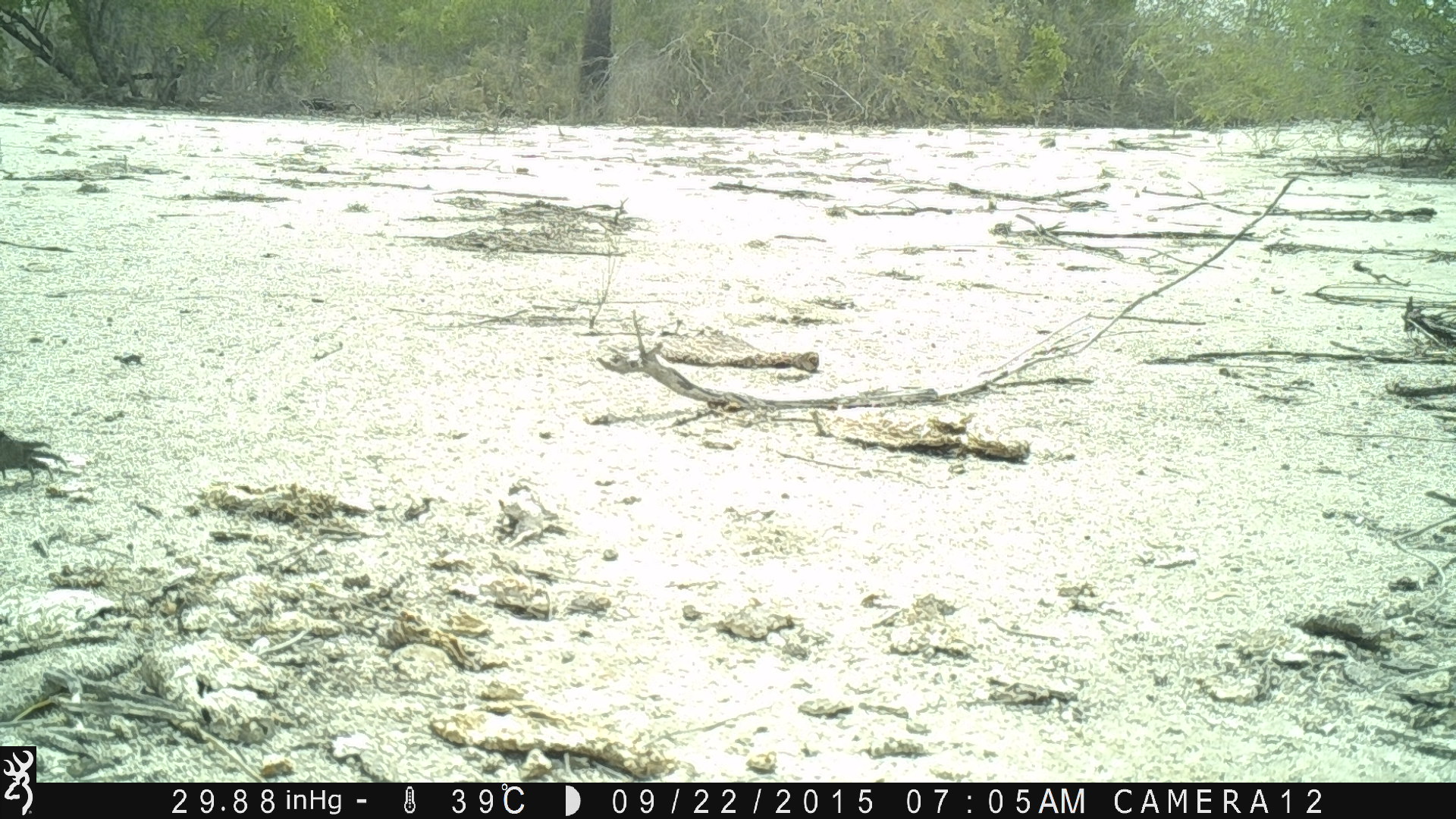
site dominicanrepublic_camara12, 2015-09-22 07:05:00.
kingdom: Animalia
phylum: Chordata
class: Reptilia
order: Squamata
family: Iguanidae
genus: Iguana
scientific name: Iguana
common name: typical iguanas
Iguana (typical iguanas).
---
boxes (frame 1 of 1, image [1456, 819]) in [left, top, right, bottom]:
iguana: [0, 422, 65, 488]